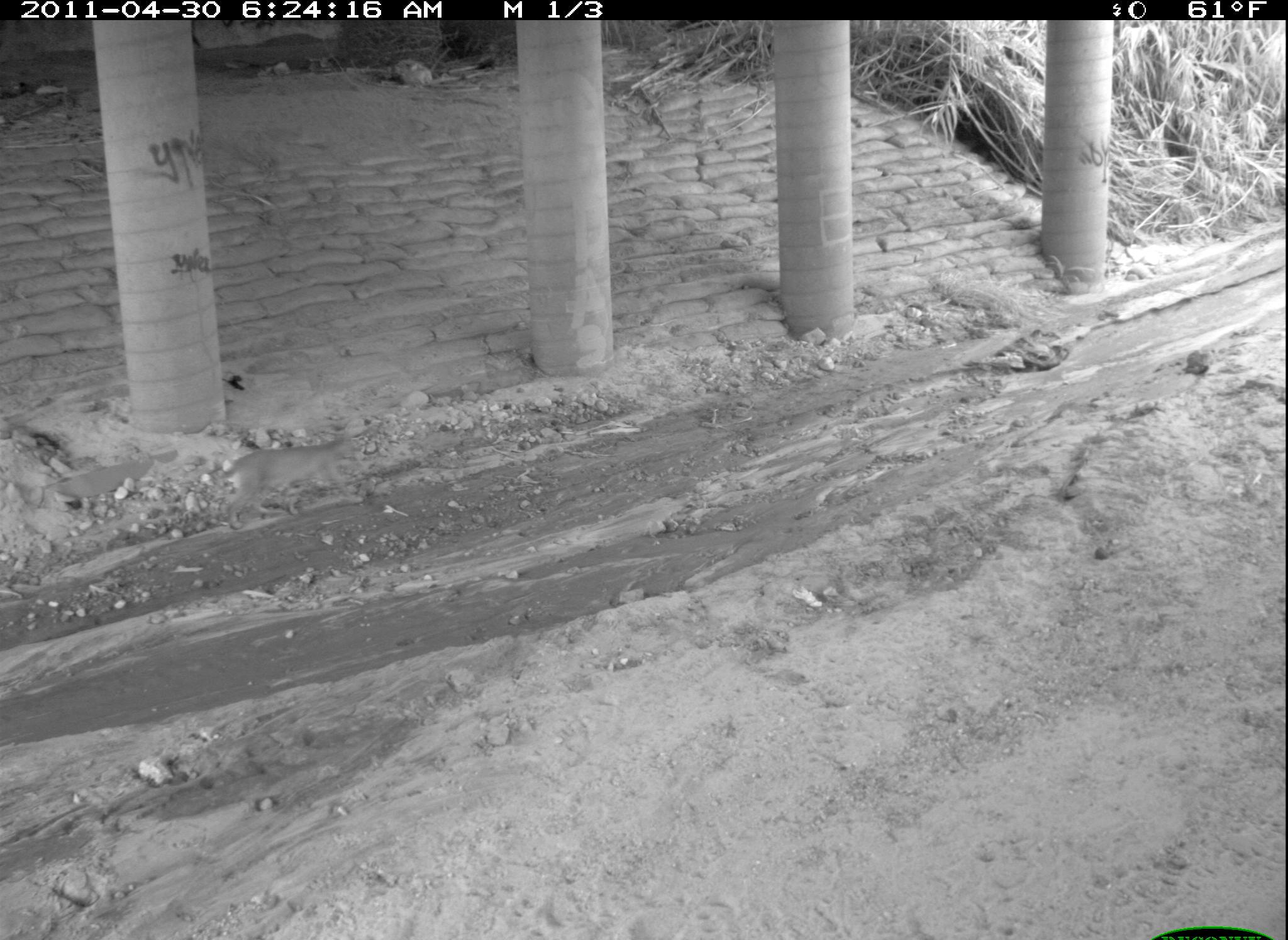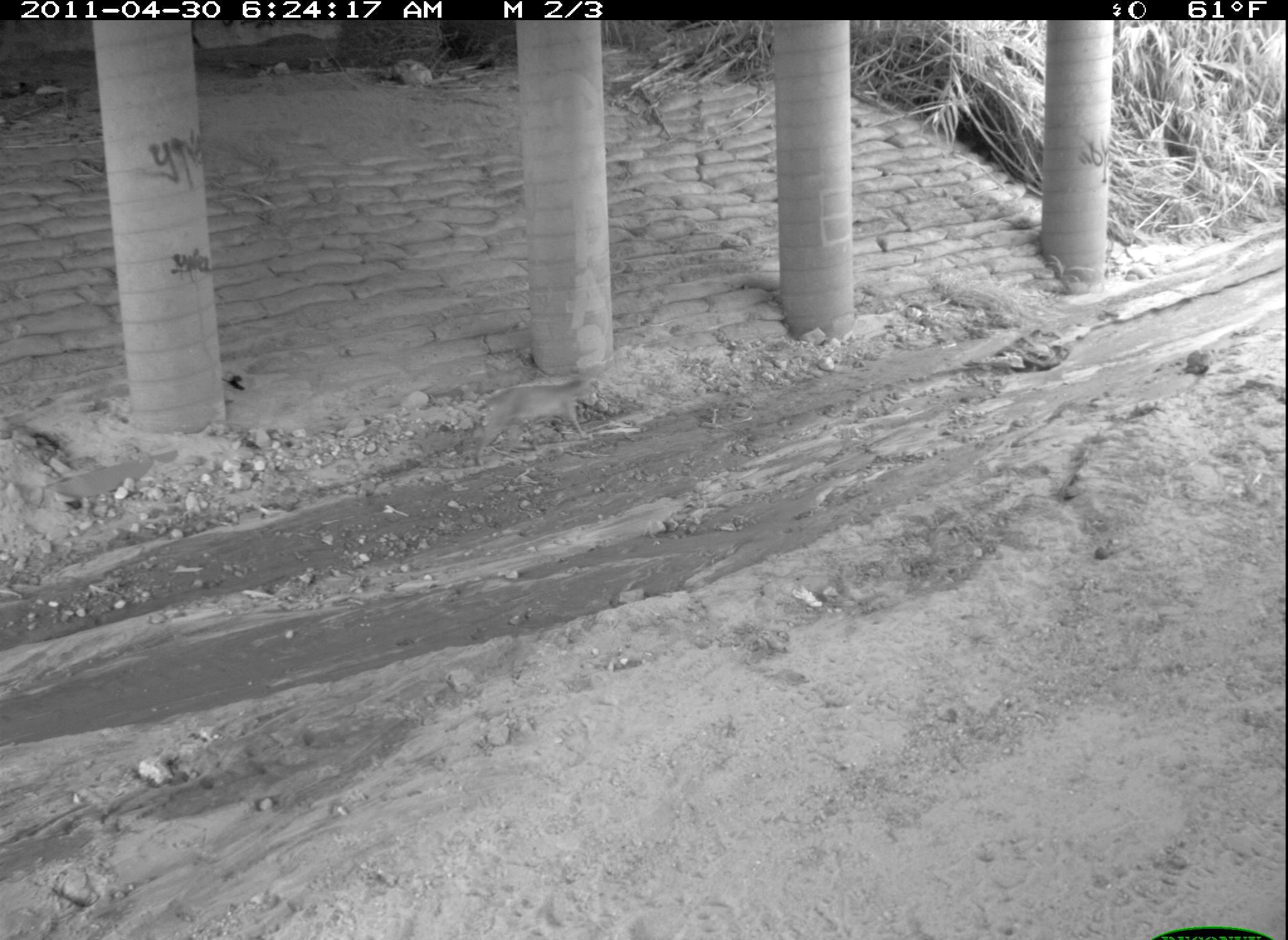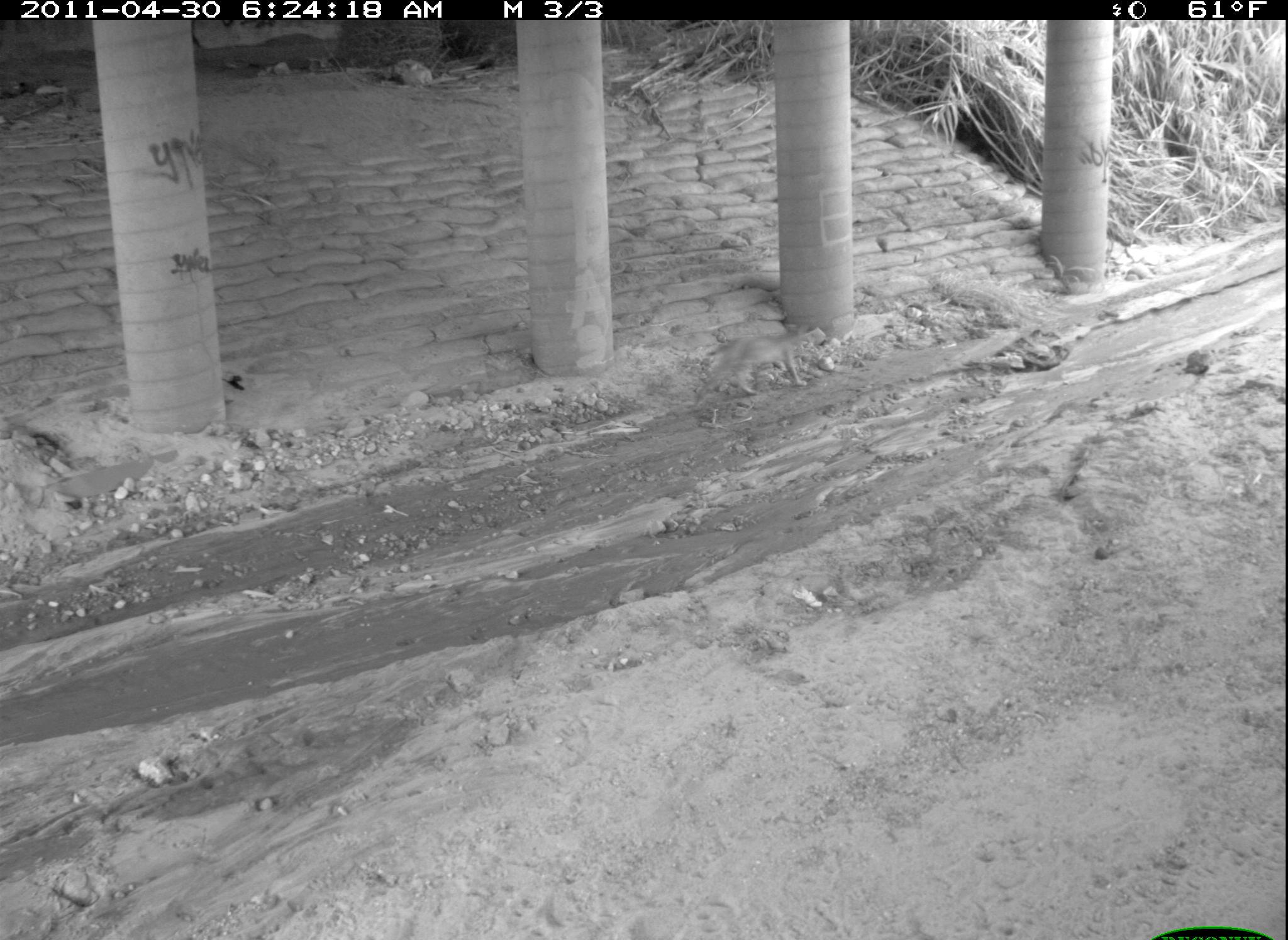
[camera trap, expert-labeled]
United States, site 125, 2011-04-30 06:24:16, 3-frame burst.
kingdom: Animalia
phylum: Chordata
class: Mammalia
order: Carnivora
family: Felidae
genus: Lynx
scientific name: Lynx rufus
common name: bobcat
Bobcat (Lynx rufus).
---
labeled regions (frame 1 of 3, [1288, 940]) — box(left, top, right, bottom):
bobcat: box(211, 423, 372, 535)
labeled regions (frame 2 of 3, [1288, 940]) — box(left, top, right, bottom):
bobcat: box(466, 367, 602, 476)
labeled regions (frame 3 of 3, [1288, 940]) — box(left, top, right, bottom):
bobcat: box(698, 318, 814, 404)